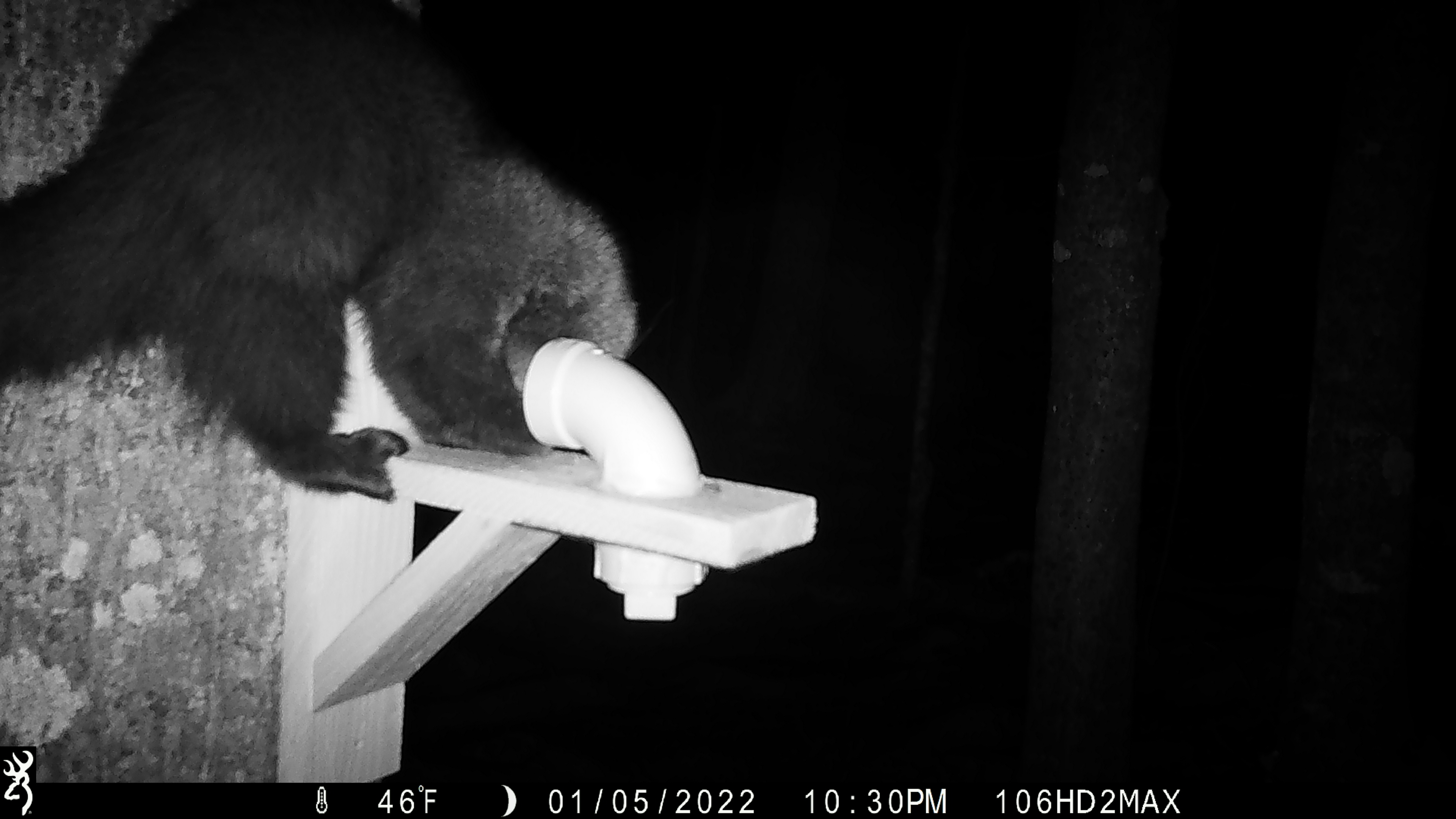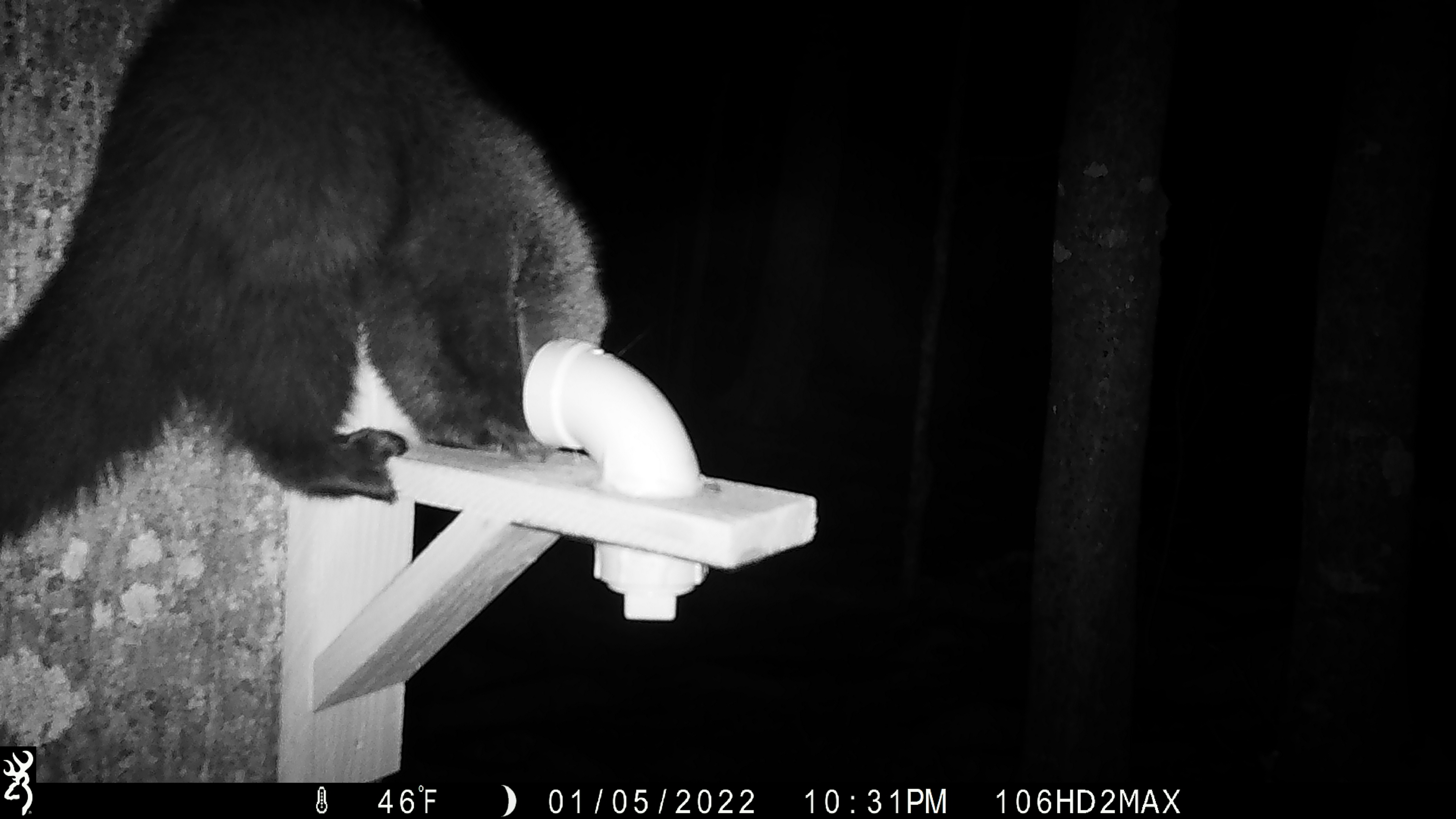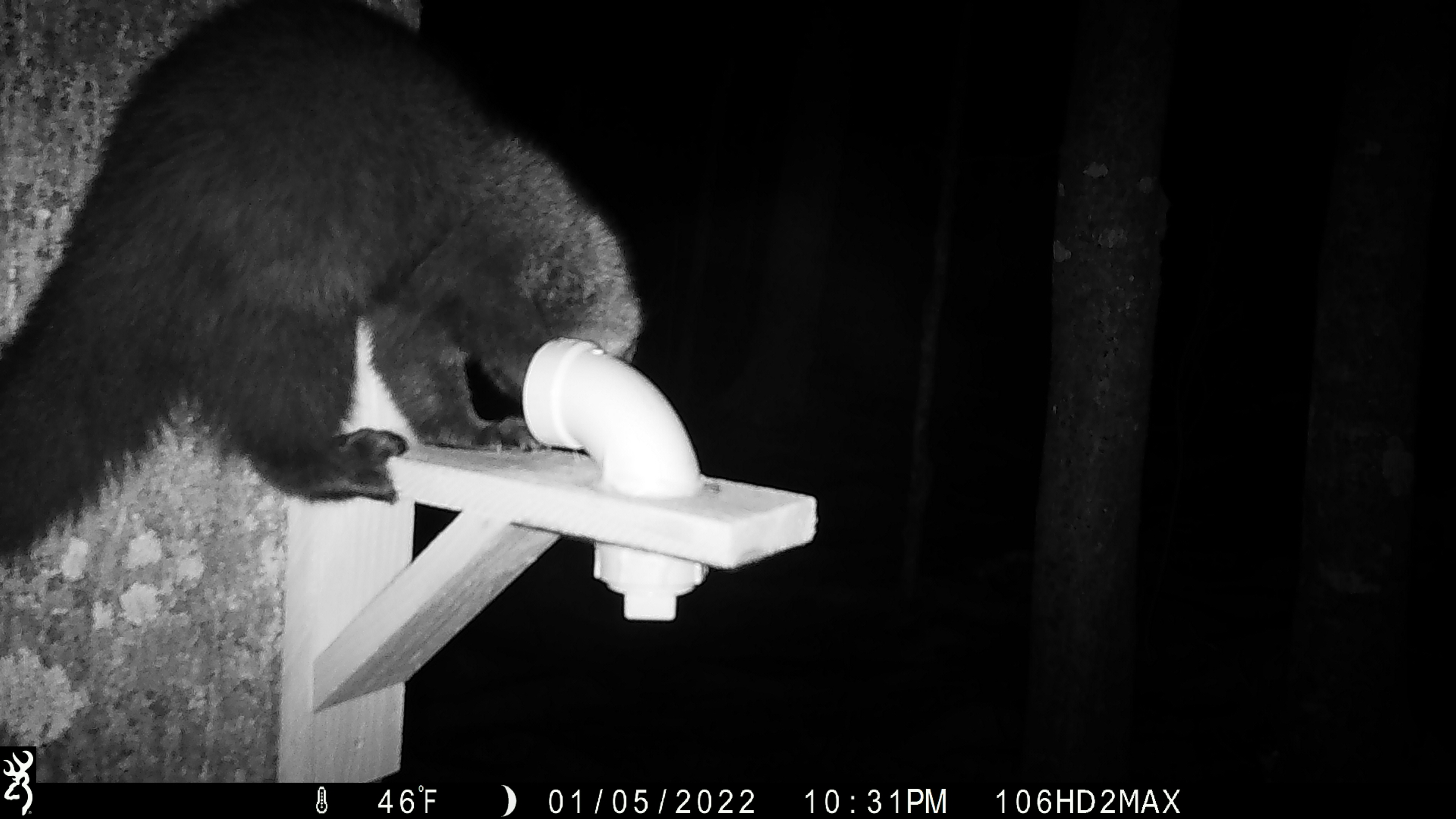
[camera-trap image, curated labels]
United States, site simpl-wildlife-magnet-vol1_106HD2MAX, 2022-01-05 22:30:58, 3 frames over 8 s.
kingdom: Animalia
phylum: Chordata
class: Mammalia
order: Carnivora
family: Mustelidae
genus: Pekania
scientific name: Pekania pennanti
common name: fisher